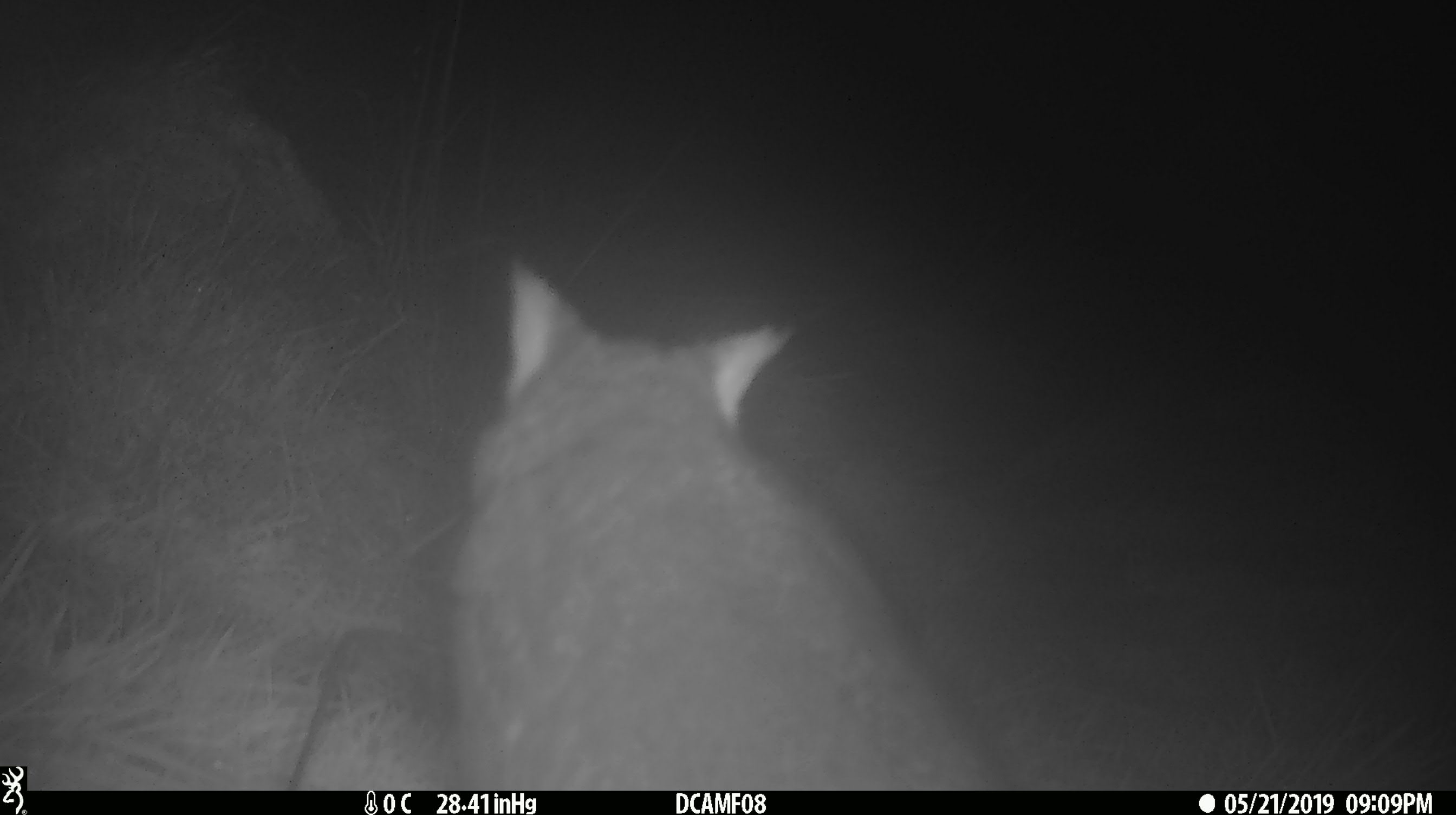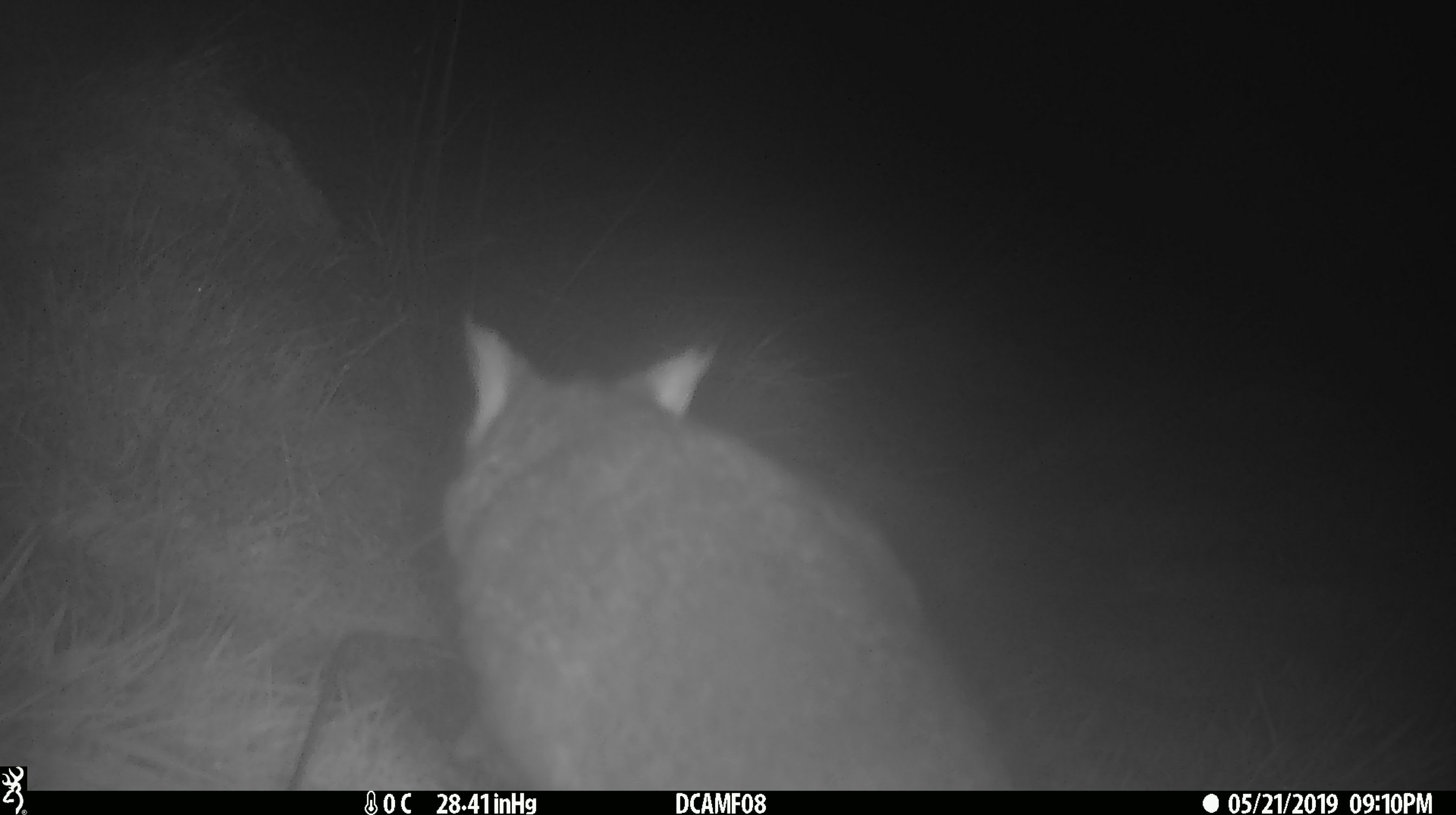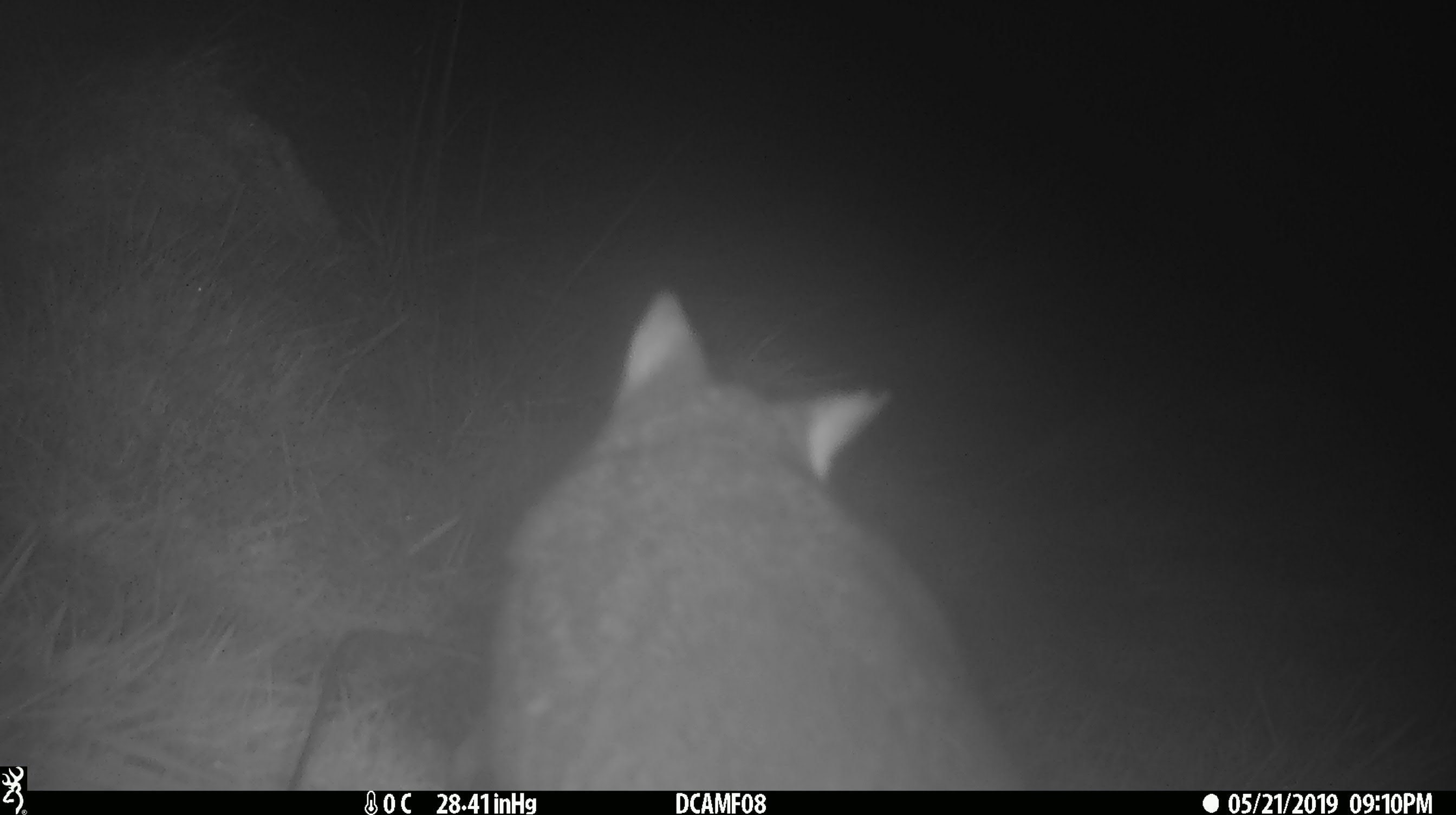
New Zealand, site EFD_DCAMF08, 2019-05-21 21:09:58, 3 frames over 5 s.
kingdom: Animalia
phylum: Chordata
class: Mammalia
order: Diprotodontia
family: Phalangeridae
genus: Trichosurus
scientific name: Trichosurus vulpecula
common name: common brushtail possum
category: possum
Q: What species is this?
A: Possum (common brushtail possum) (Trichosurus vulpecula).